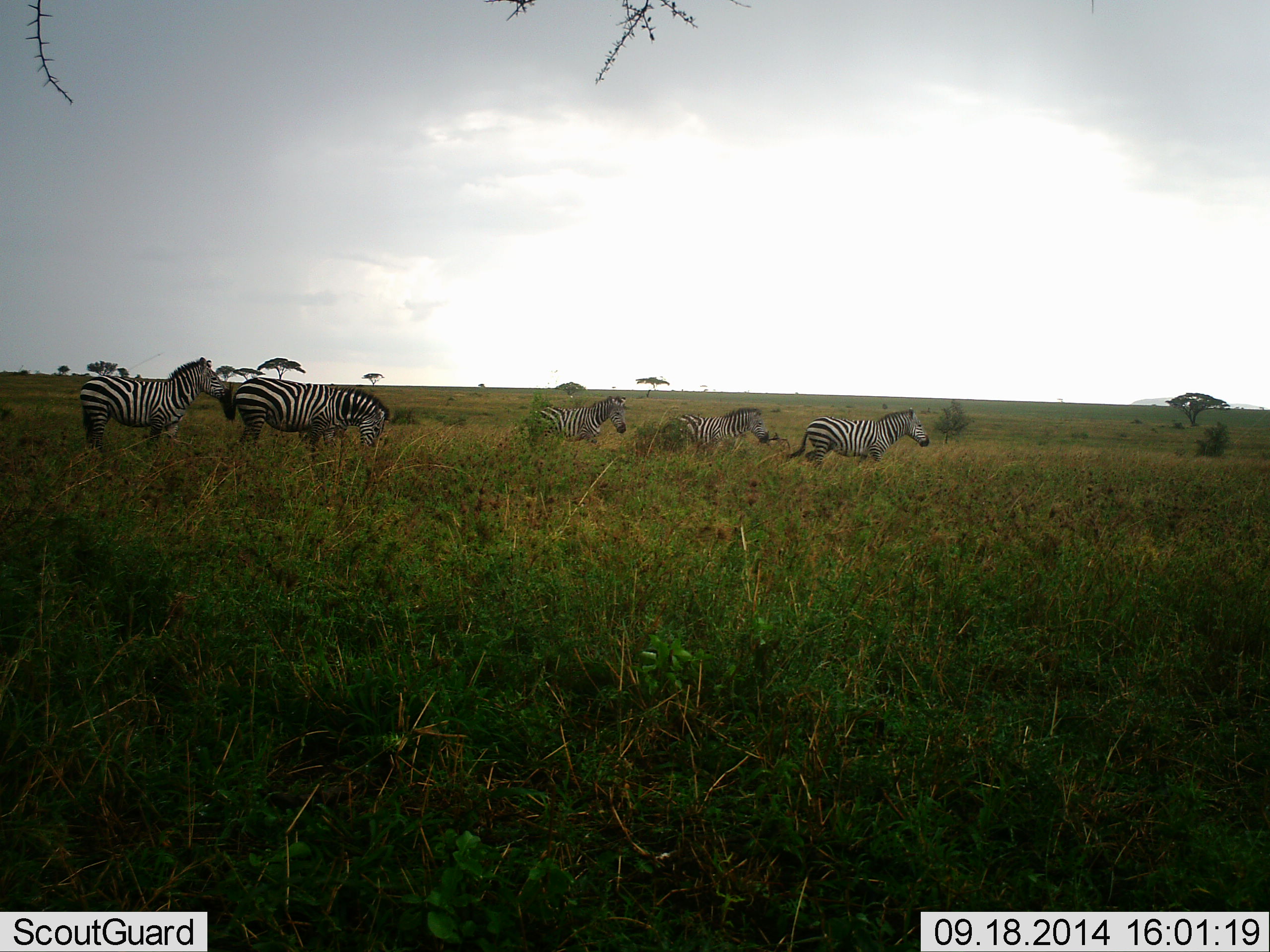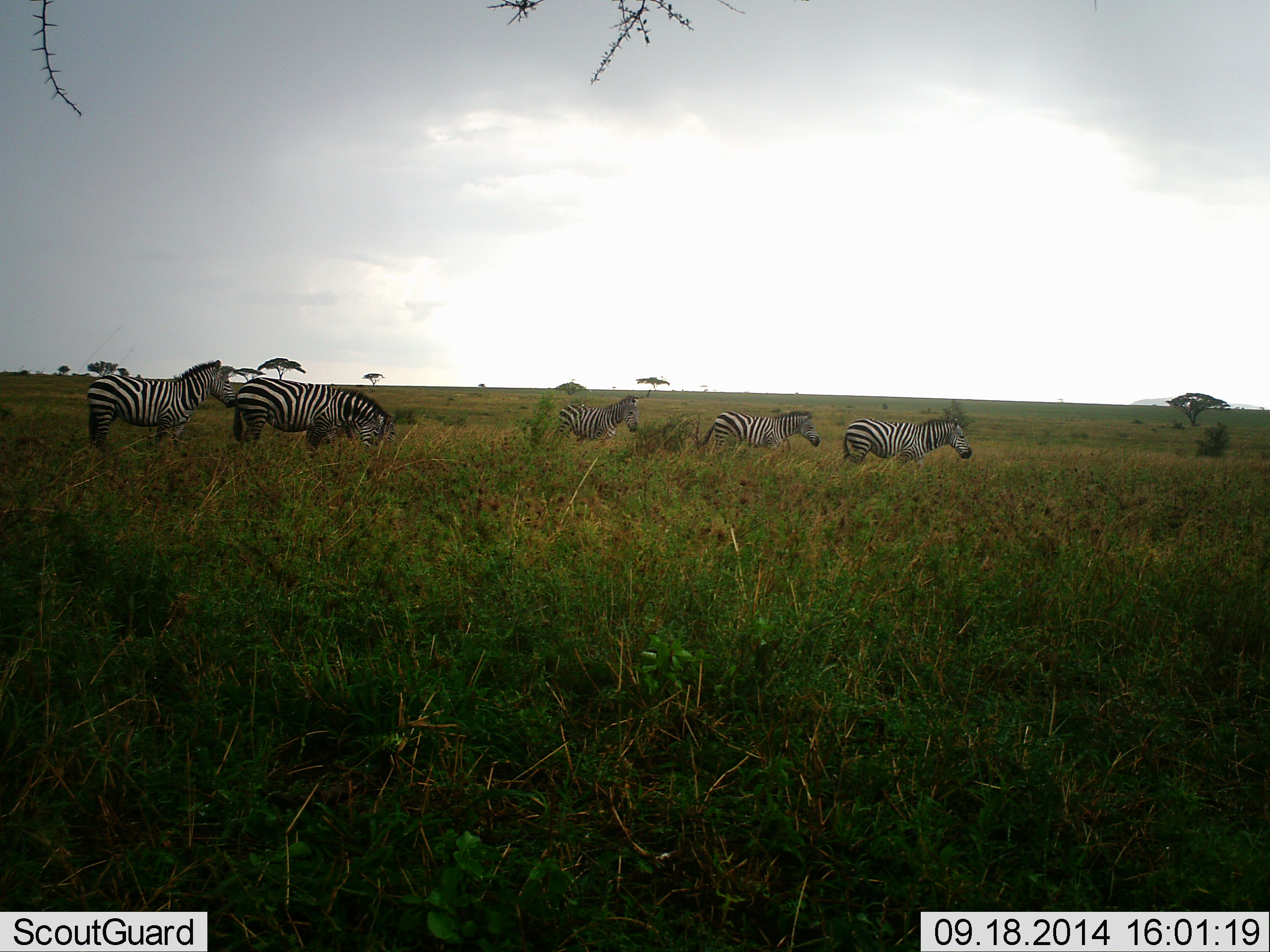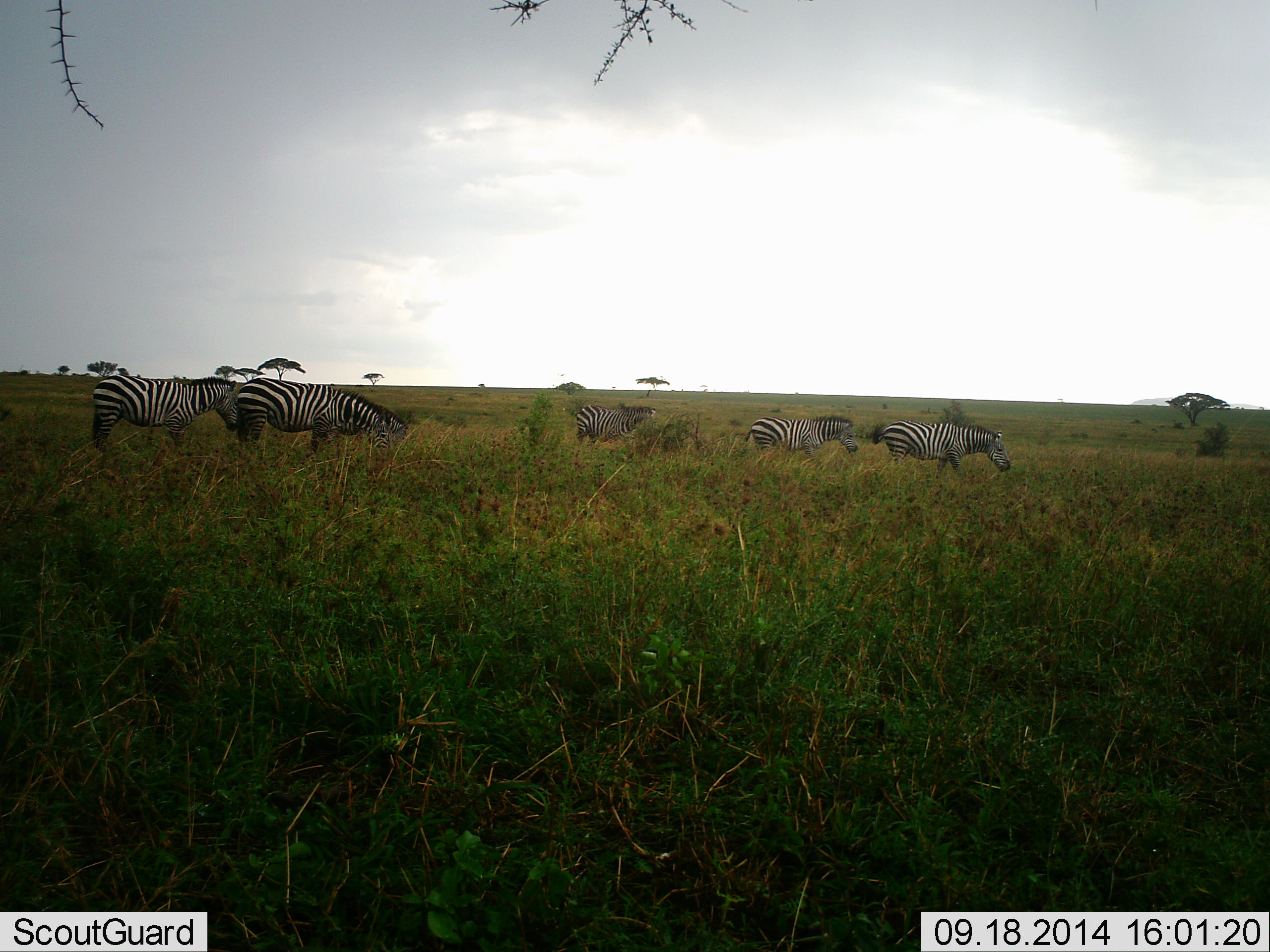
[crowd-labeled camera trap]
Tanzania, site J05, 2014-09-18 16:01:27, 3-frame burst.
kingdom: Animalia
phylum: Chordata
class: Mammalia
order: Perissodactyla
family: Equidae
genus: Equus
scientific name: Equus quagga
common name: plains zebra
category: zebra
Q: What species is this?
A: Zebra (plains zebra) (Equus quagga).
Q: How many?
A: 5.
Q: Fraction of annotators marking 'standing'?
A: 50%.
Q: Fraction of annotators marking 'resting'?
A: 0%.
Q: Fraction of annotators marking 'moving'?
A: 90%.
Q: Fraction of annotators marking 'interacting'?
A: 0%.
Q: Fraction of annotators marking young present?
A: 0%.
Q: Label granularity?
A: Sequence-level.